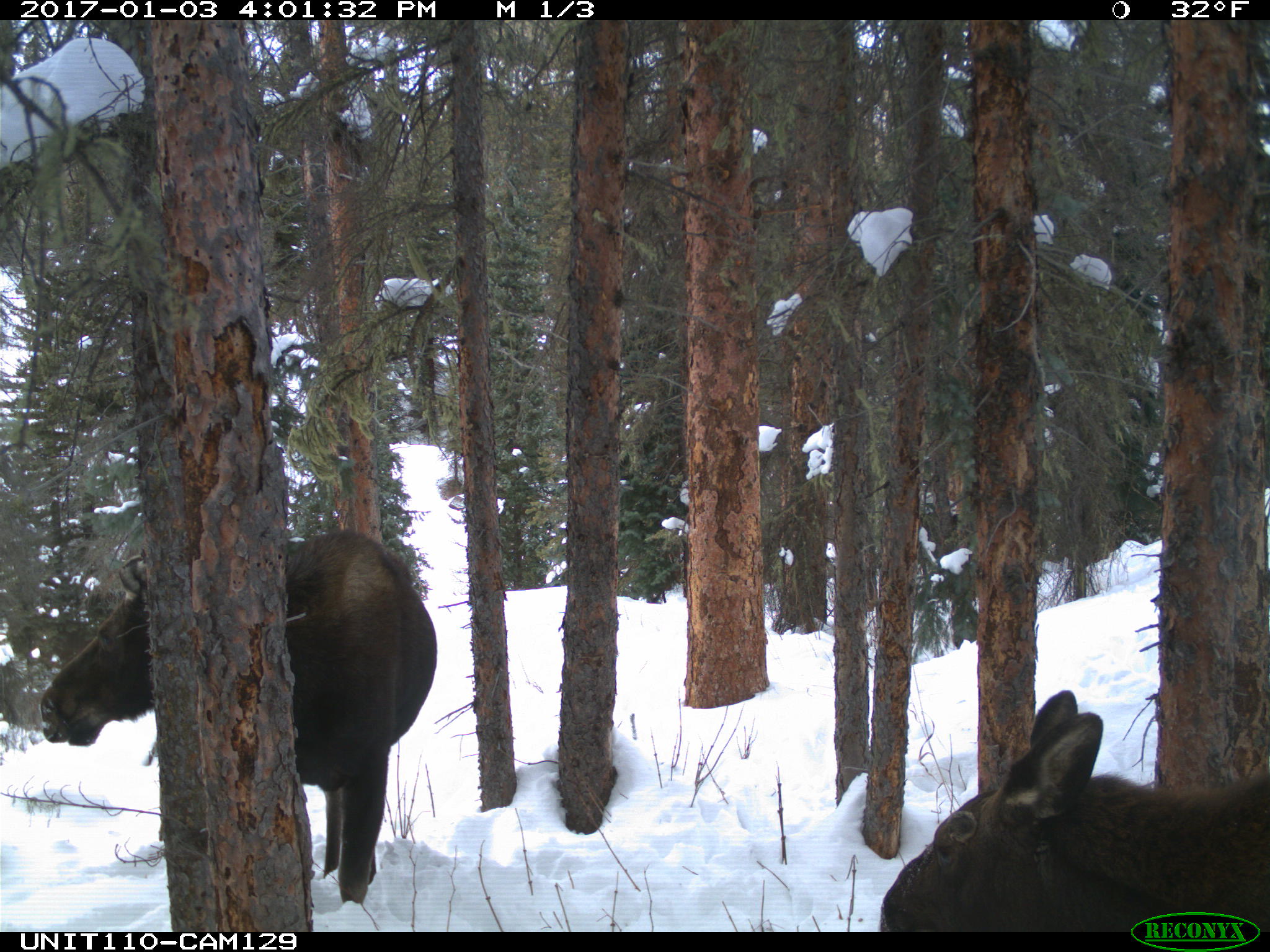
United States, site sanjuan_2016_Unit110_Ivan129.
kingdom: Animalia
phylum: Chordata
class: Mammalia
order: Artiodactyla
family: Cervidae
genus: Alces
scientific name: Alces alces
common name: moose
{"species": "Alces alces (moose)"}